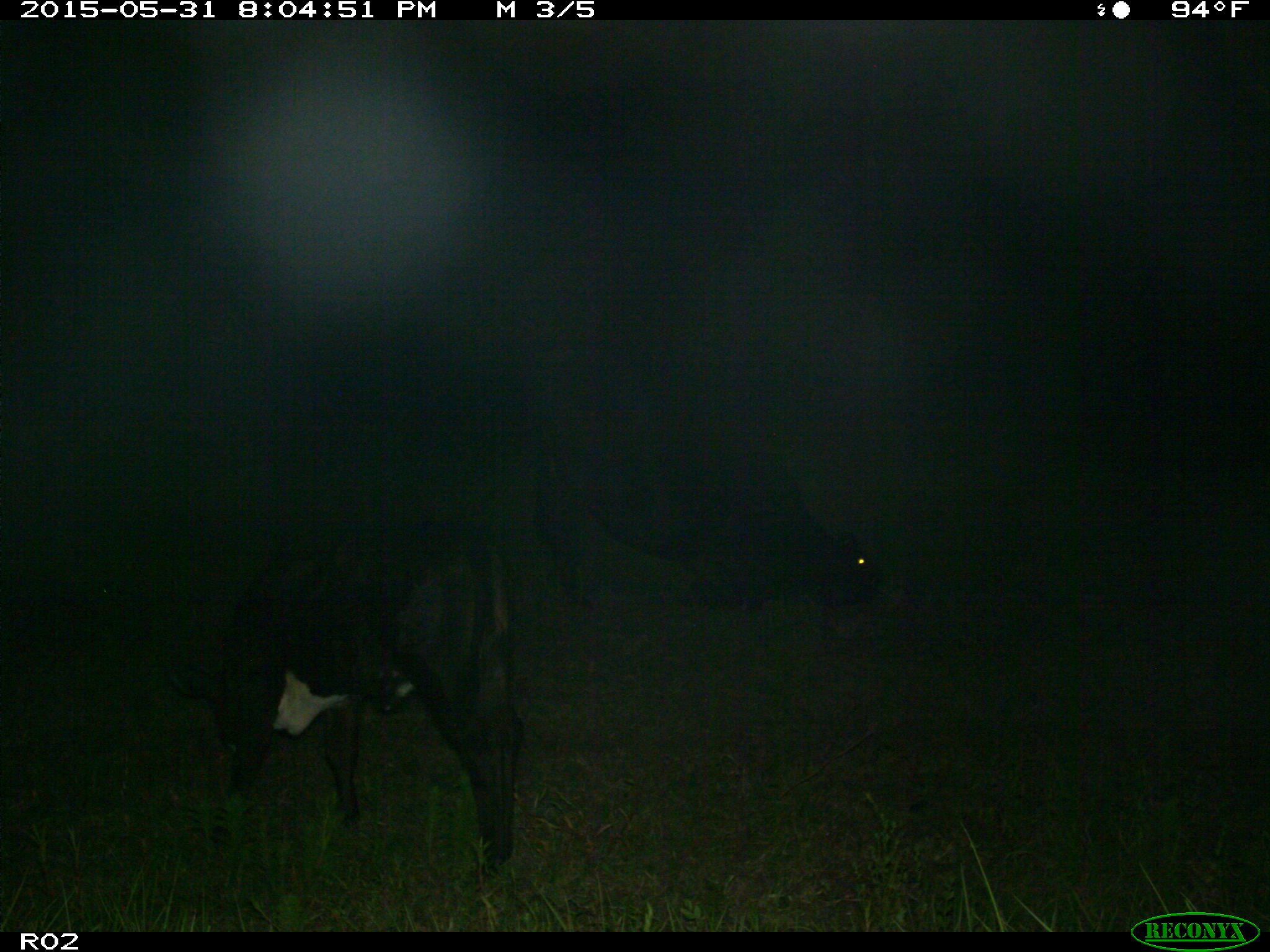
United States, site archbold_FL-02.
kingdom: Animalia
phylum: Chordata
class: Mammalia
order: Artiodactyla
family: Bovidae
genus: Bos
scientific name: Bos taurus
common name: domestic cow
Bos taurus (domestic cow).